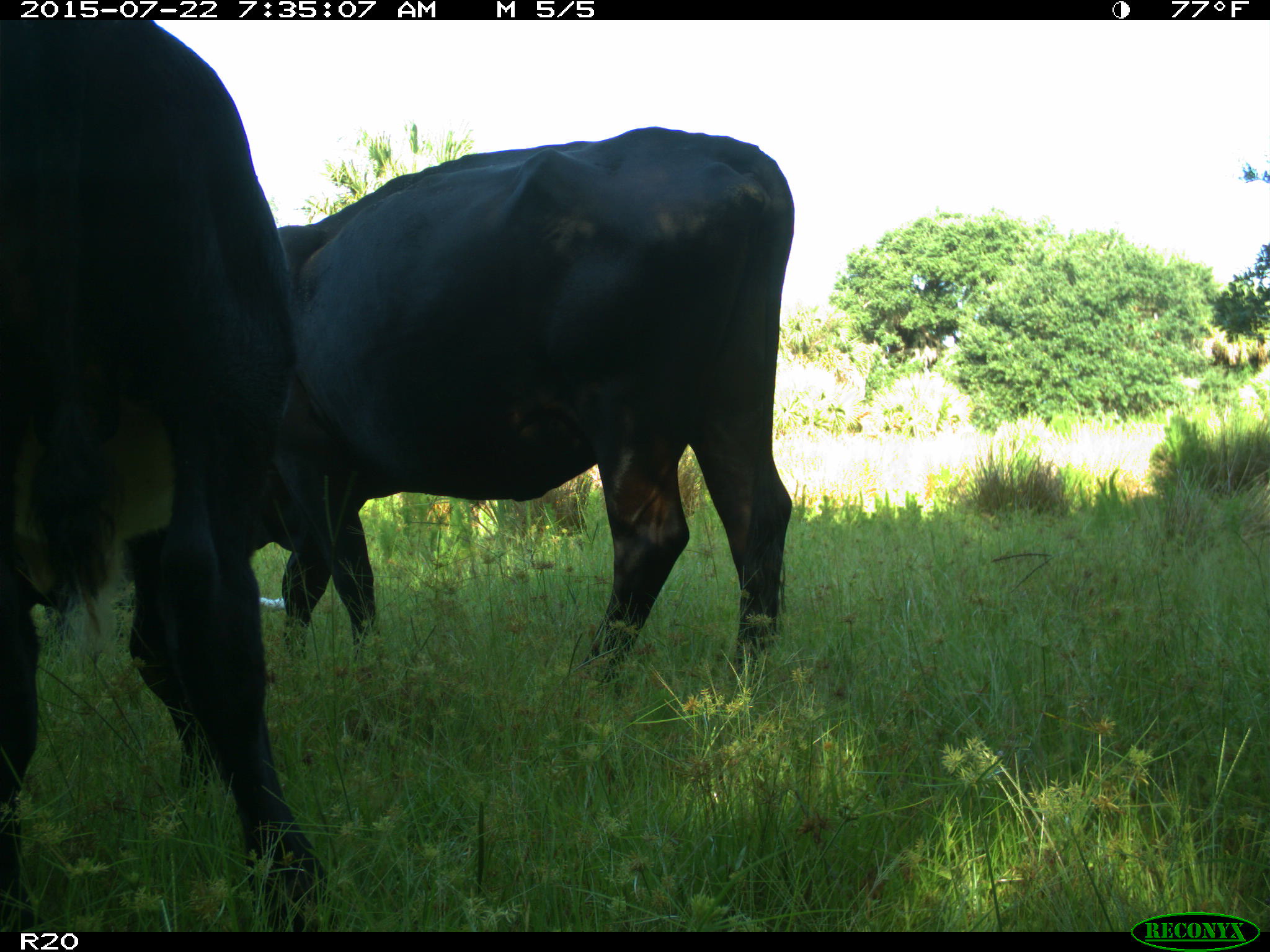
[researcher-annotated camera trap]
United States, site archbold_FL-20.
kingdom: Animalia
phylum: Chordata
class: Mammalia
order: Artiodactyla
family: Bovidae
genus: Bos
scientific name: Bos taurus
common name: domestic cow